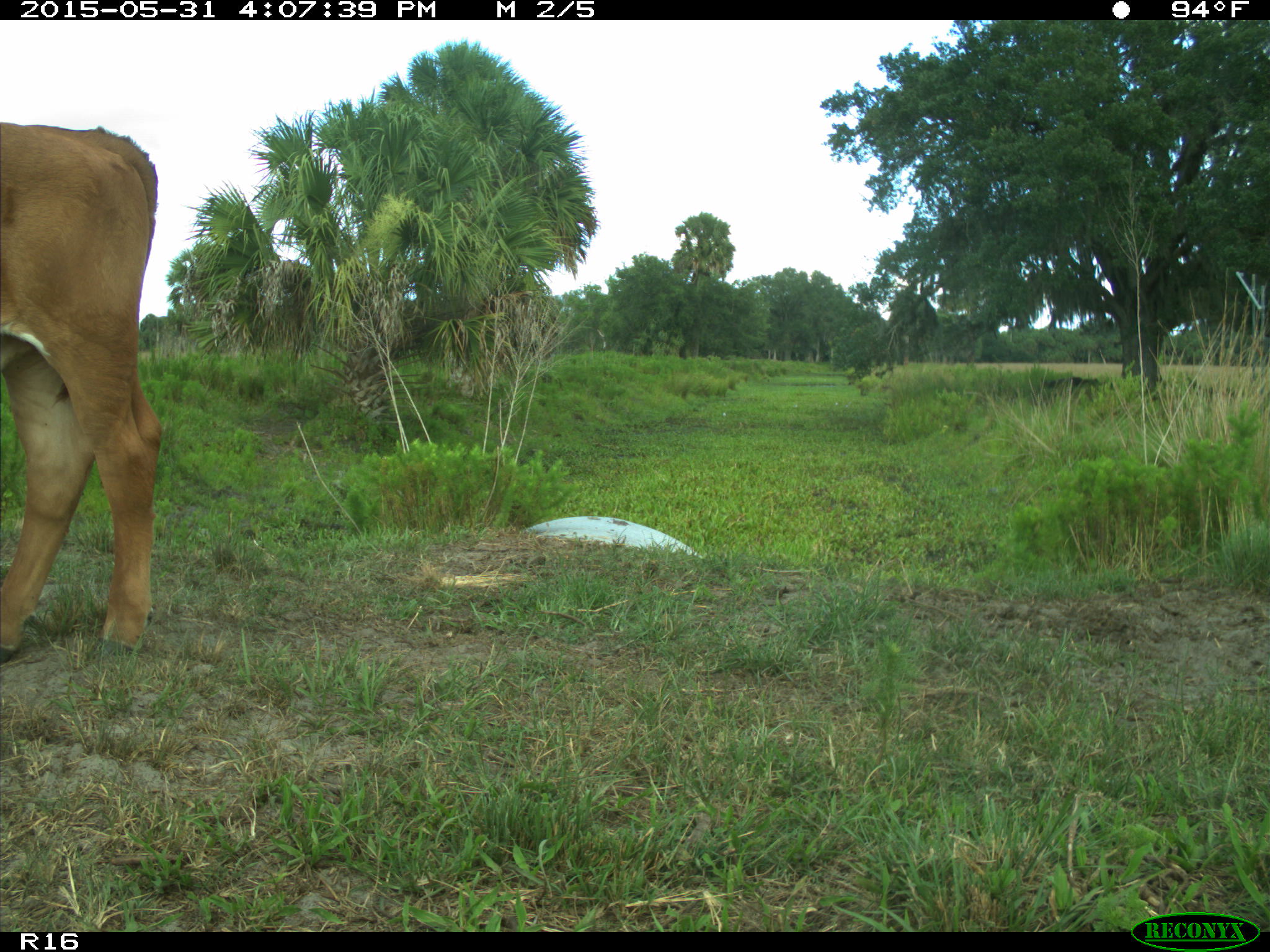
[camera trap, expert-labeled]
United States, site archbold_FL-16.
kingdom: Animalia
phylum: Chordata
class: Mammalia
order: Artiodactyla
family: Bovidae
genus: Bos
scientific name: Bos taurus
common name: domestic cow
Bos taurus (domestic cow).